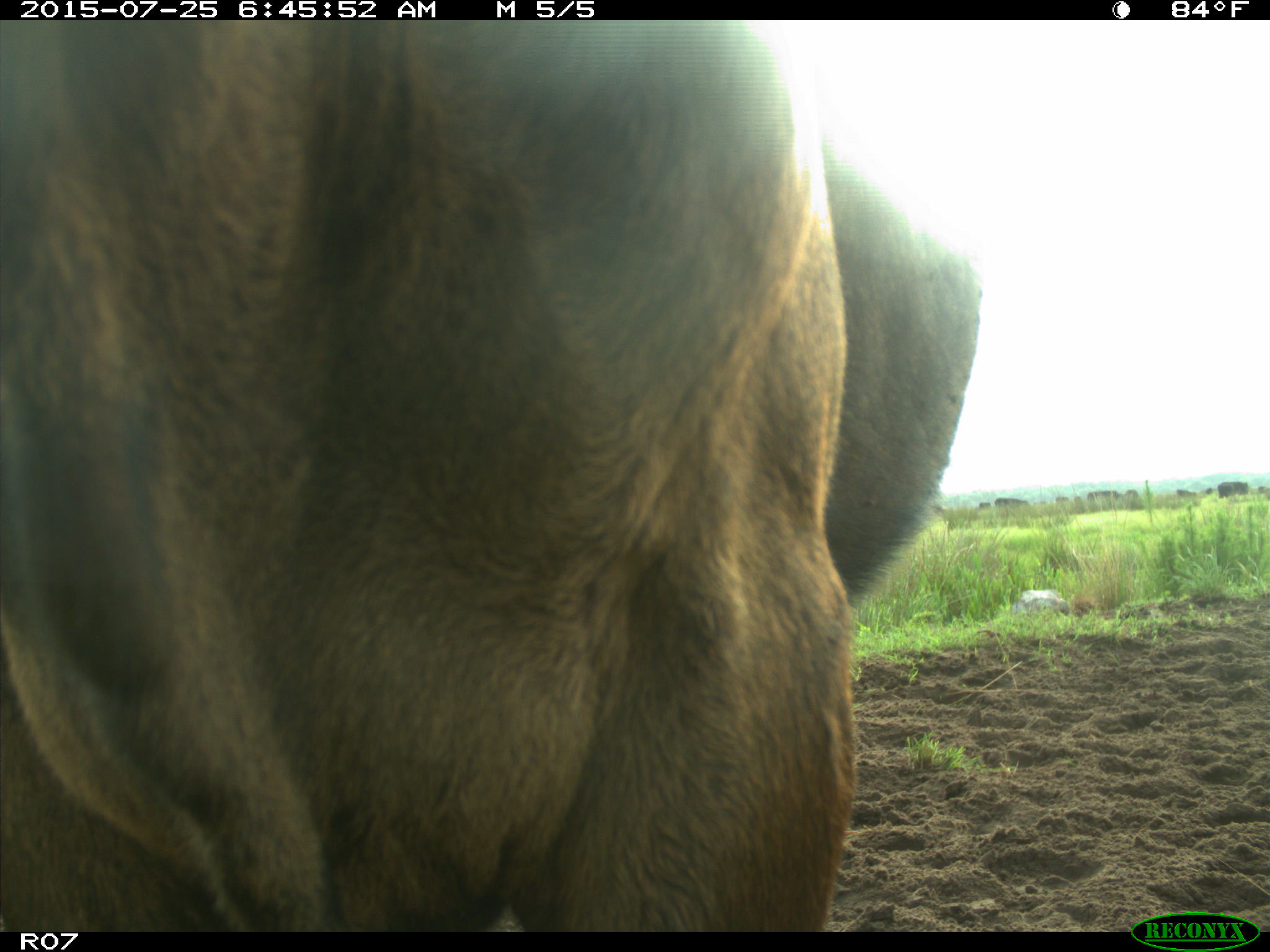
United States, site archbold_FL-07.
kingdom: Animalia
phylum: Chordata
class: Mammalia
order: Artiodactyla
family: Bovidae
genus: Bos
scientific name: Bos taurus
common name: domestic cow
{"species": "Bos taurus (domestic cow)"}